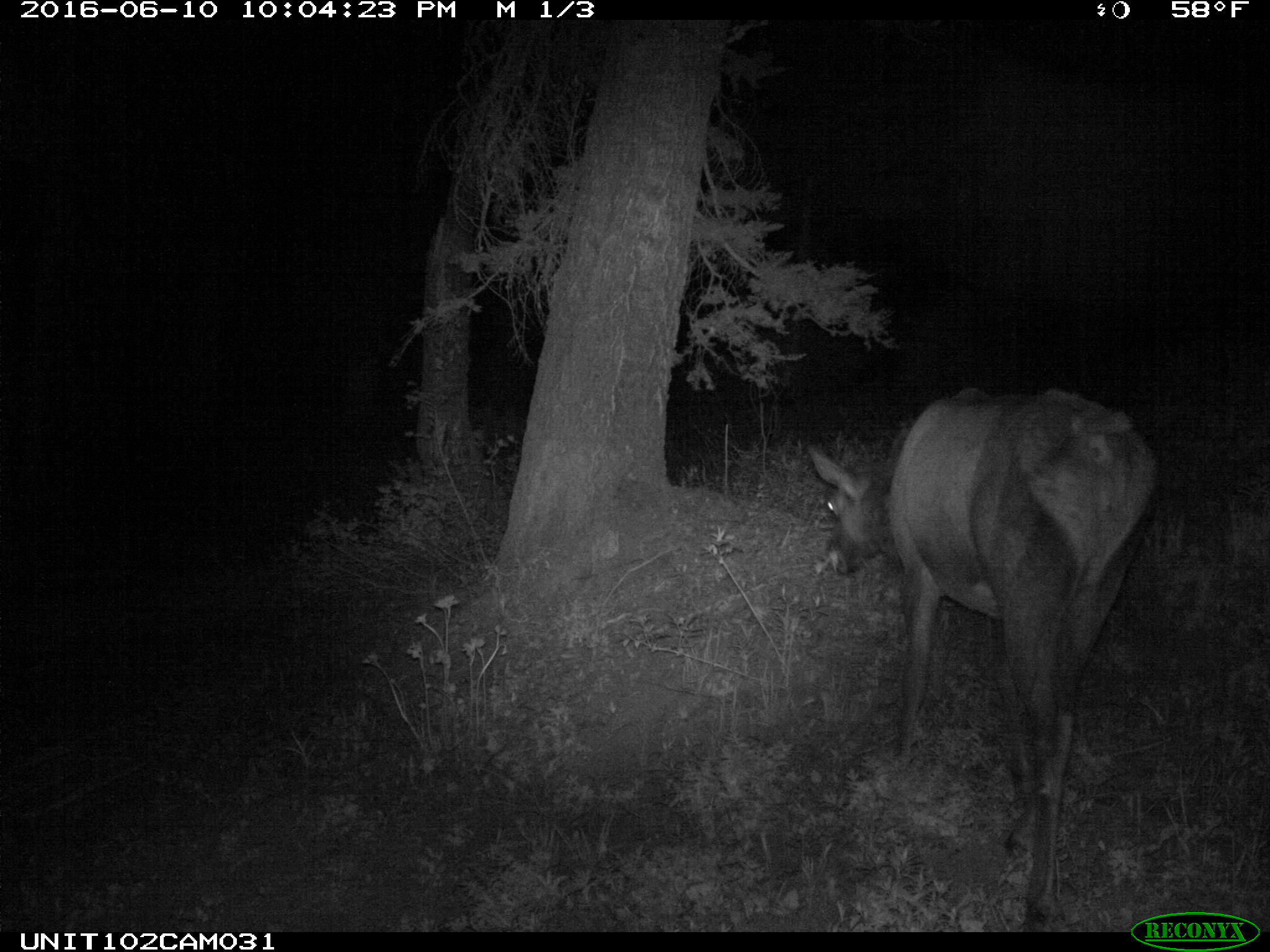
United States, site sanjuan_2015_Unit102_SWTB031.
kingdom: Animalia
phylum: Chordata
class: Mammalia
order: Artiodactyla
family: Cervidae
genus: Cervus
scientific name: Cervus elaphus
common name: red deer